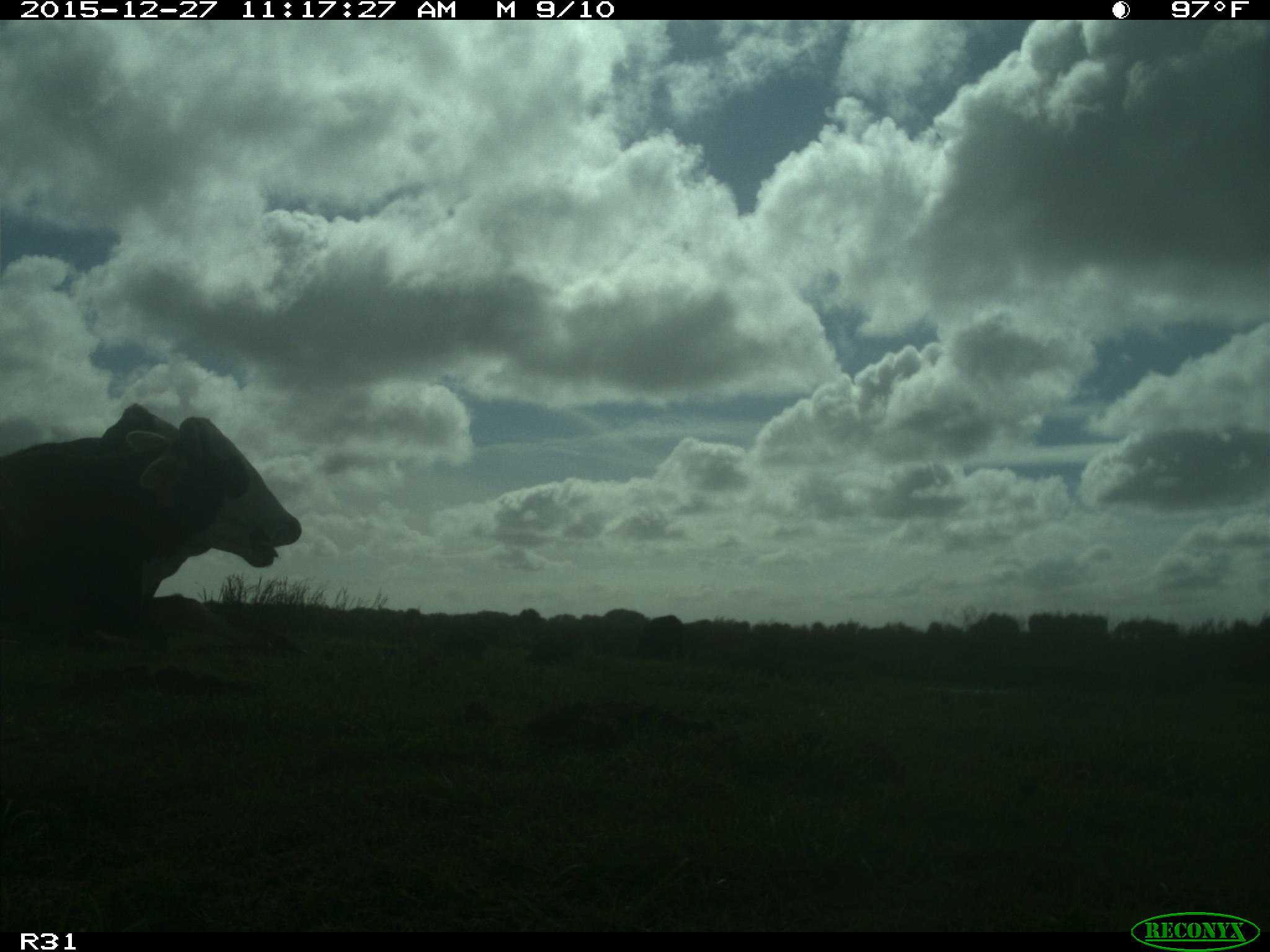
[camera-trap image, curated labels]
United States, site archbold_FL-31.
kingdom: Animalia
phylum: Chordata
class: Mammalia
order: Artiodactyla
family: Bovidae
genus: Bos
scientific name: Bos taurus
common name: domestic cow